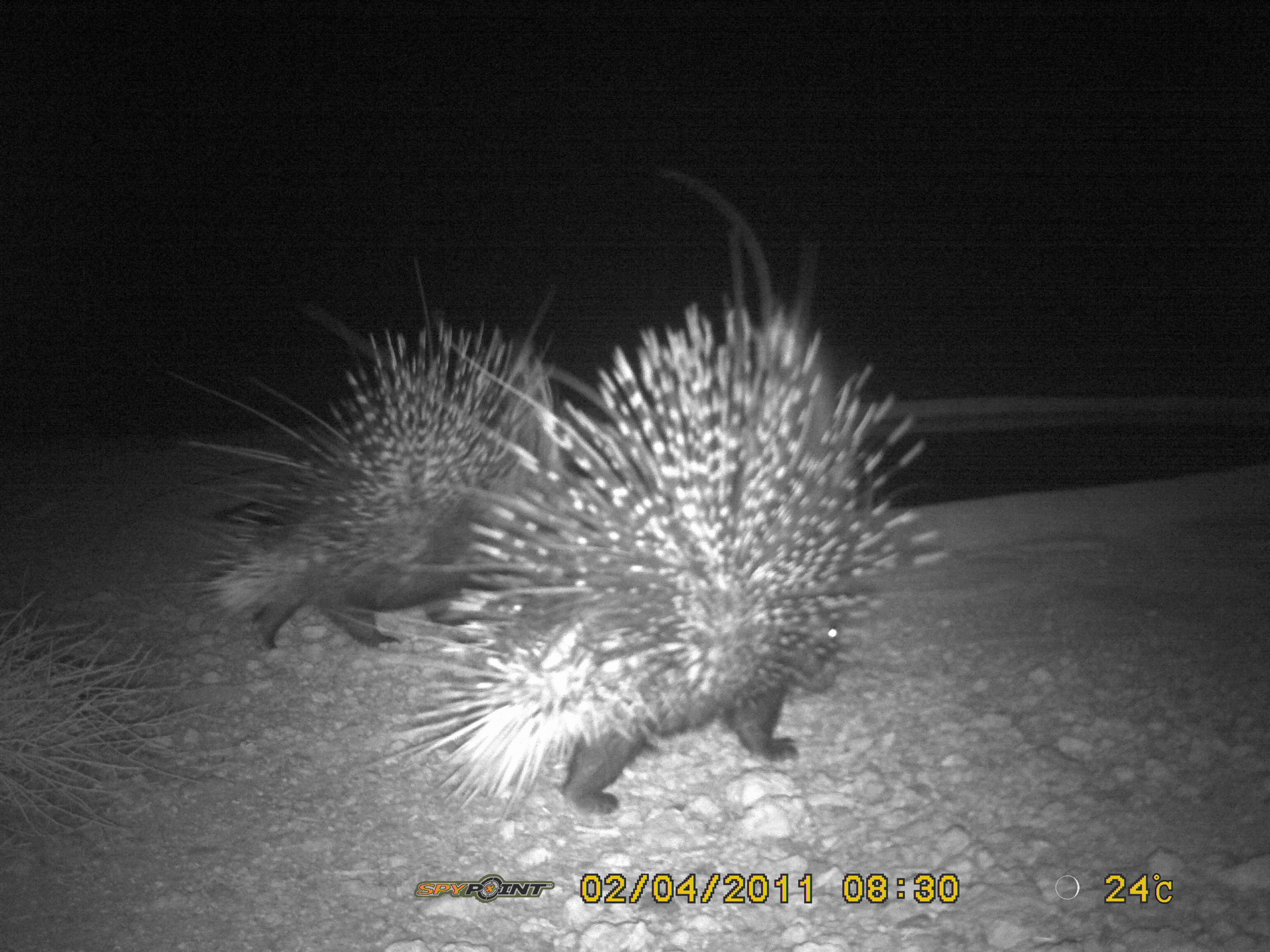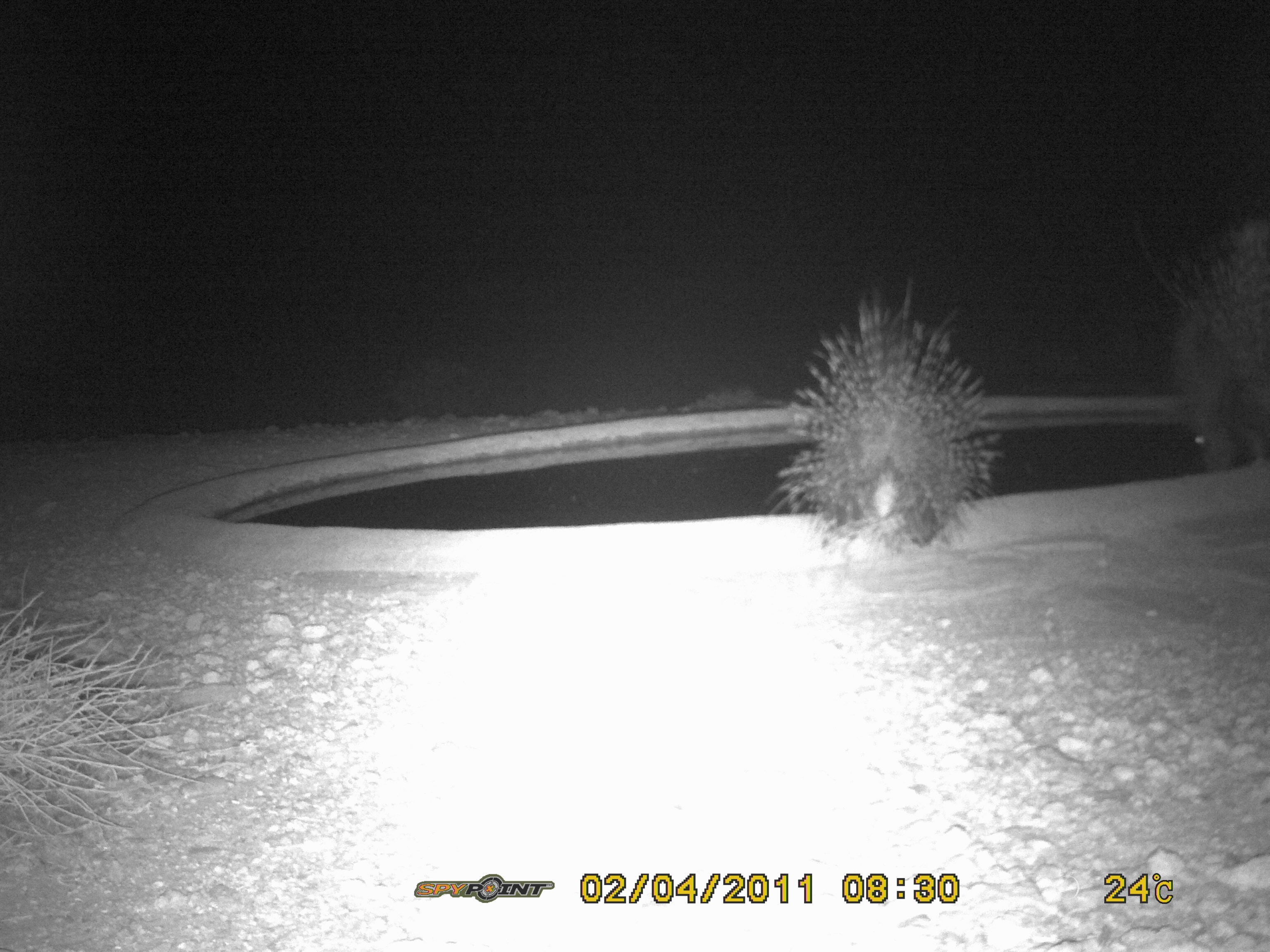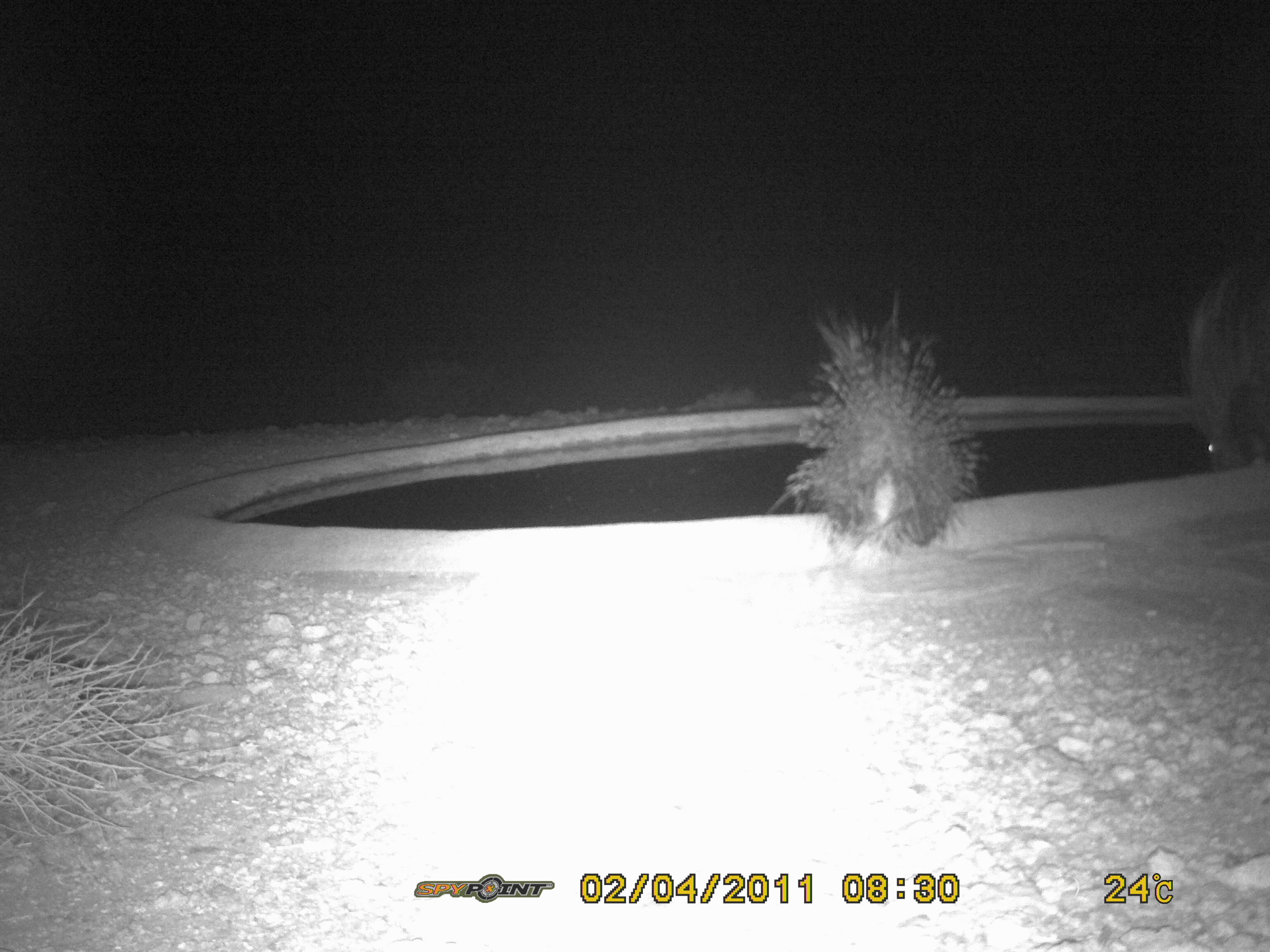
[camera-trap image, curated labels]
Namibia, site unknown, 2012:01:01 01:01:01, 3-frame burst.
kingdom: Animalia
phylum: Chordata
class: Mammalia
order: Rodentia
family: Hystricidae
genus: Hystrix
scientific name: Hystrix africaeaustralis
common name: cape porcupine